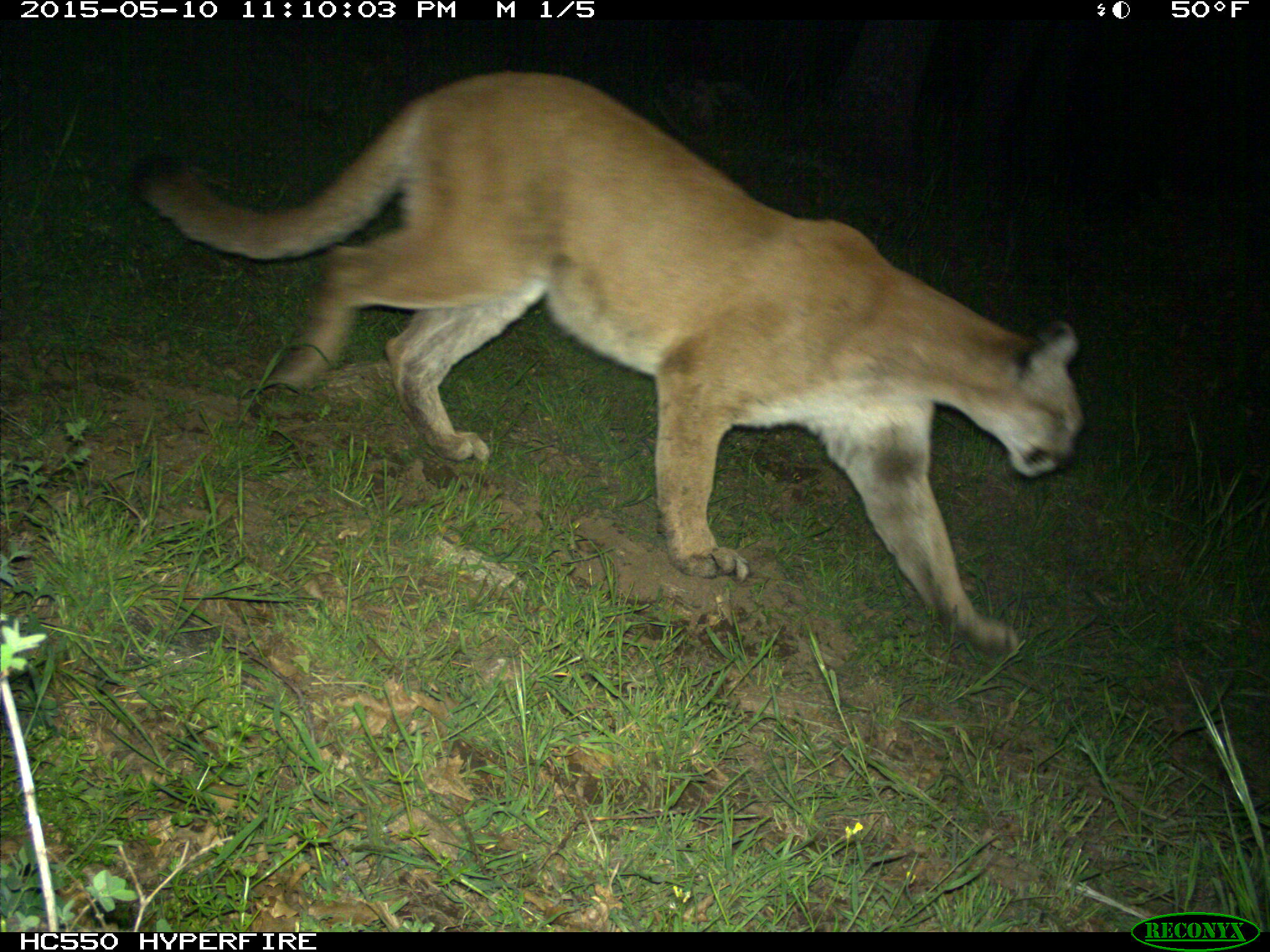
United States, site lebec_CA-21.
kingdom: Animalia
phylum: Chordata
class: Mammalia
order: Carnivora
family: Felidae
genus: Puma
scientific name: Puma concolor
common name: mountain lion